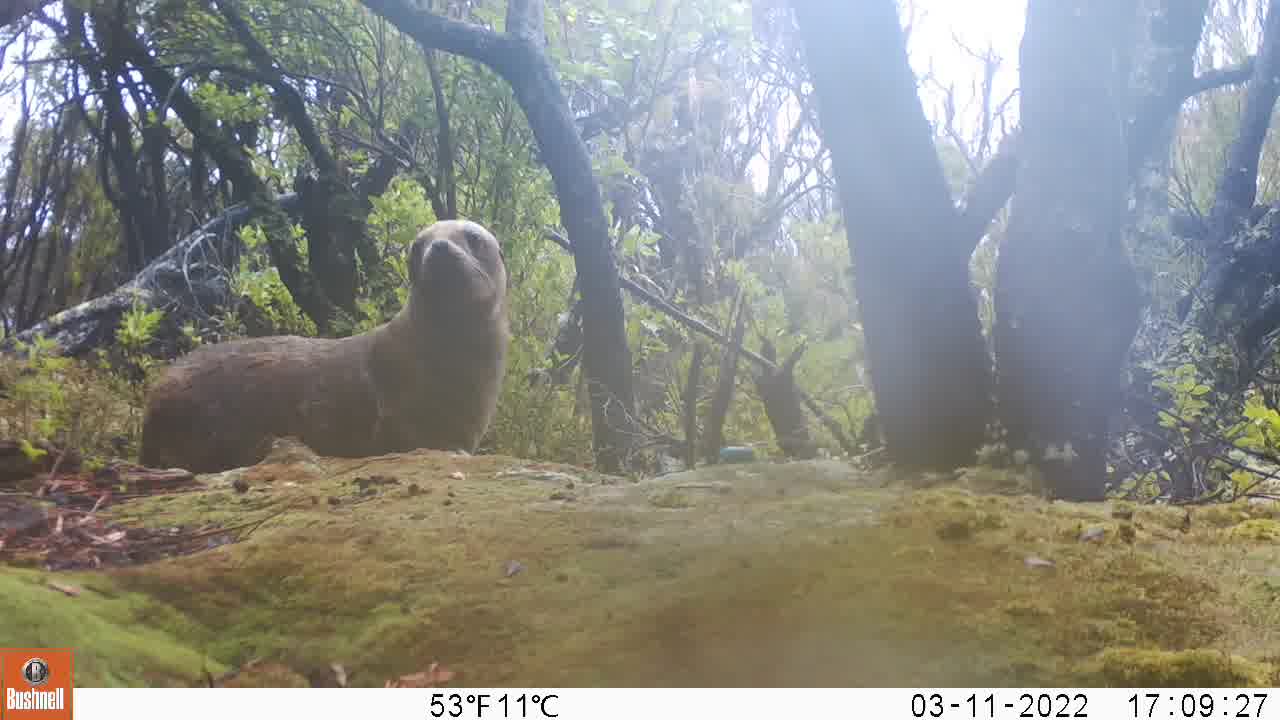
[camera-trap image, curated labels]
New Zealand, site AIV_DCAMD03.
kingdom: Animalia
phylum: Chordata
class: Mammalia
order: Carnivora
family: Otariidae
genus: Phocarctos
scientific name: Phocarctos hookeri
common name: new zealand sea lion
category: sealion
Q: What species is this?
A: Sealion (new zealand sea lion) (Phocarctos hookeri).